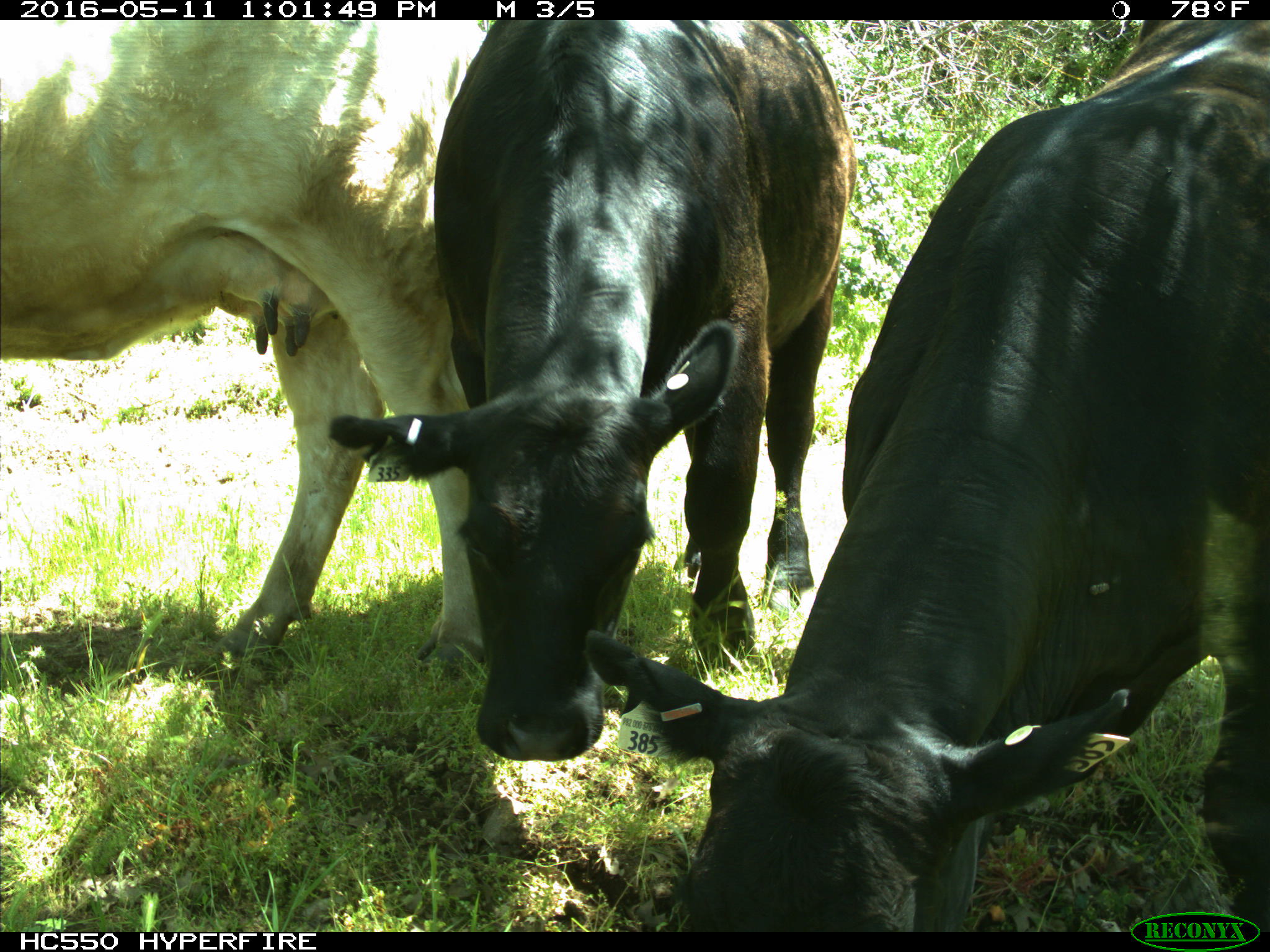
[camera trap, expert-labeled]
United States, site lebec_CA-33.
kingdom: Animalia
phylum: Chordata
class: Mammalia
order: Artiodactyla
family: Bovidae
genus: Bos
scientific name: Bos taurus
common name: domestic cow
Bos taurus (domestic cow).